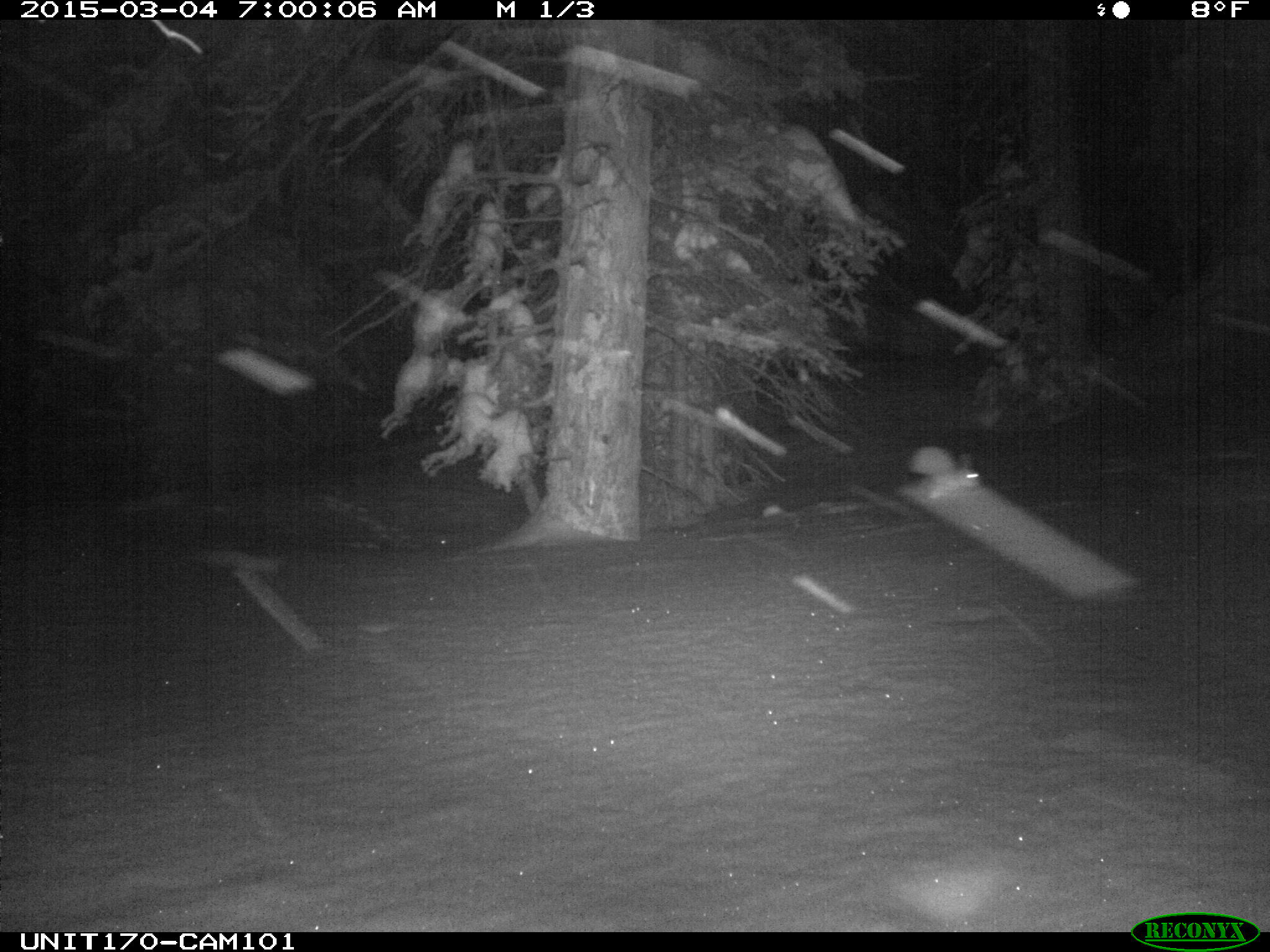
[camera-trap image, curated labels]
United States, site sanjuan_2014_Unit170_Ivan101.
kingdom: Animalia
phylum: Chordata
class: Mammalia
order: Lagomorpha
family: Leporidae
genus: Lepus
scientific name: Lepus americanus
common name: snowshoe hare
Lepus americanus (snowshoe hare).